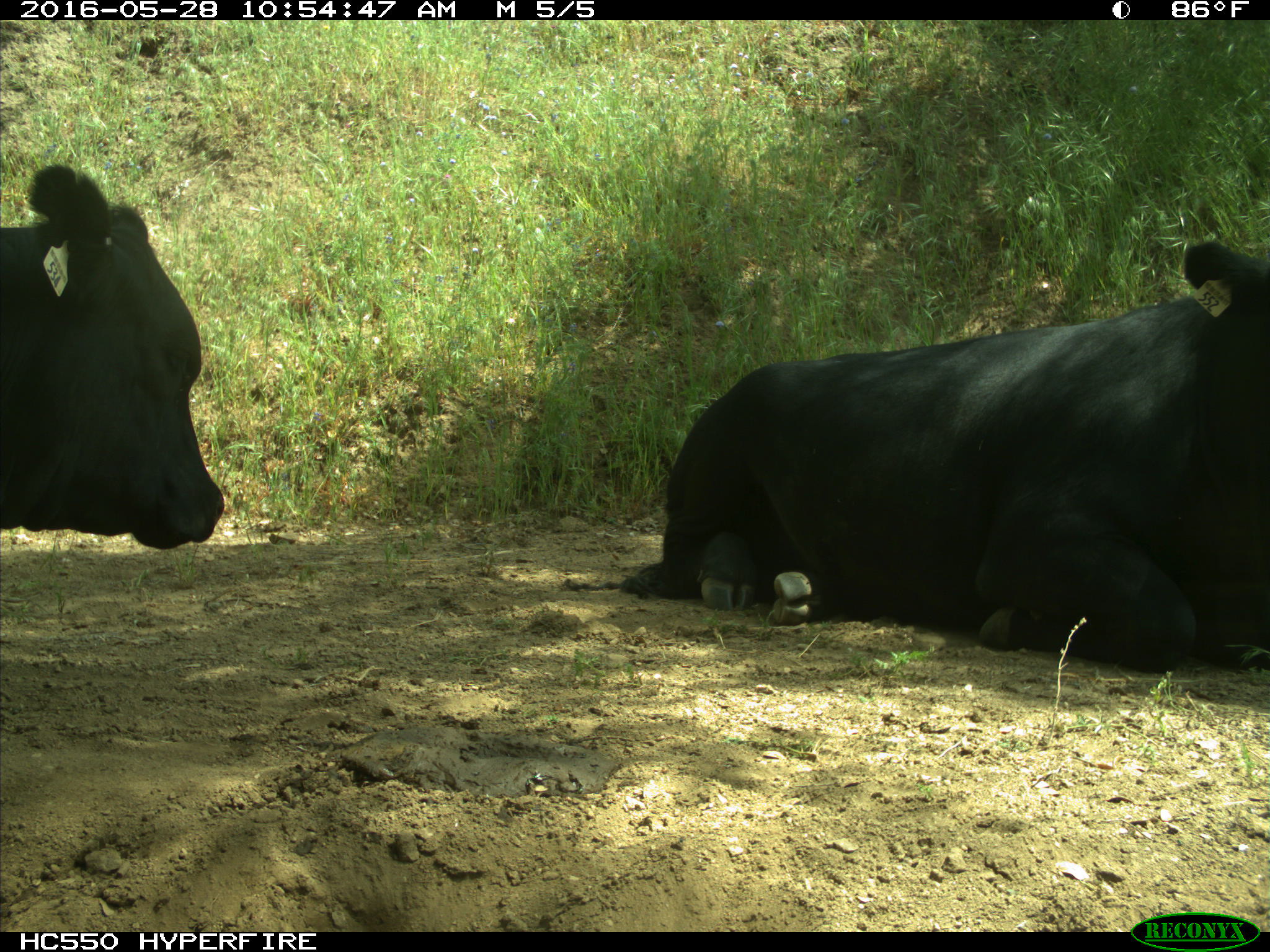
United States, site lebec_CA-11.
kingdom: Animalia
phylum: Chordata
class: Mammalia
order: Artiodactyla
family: Bovidae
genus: Bos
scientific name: Bos taurus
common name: domestic cow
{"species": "Bos taurus (domestic cow)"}